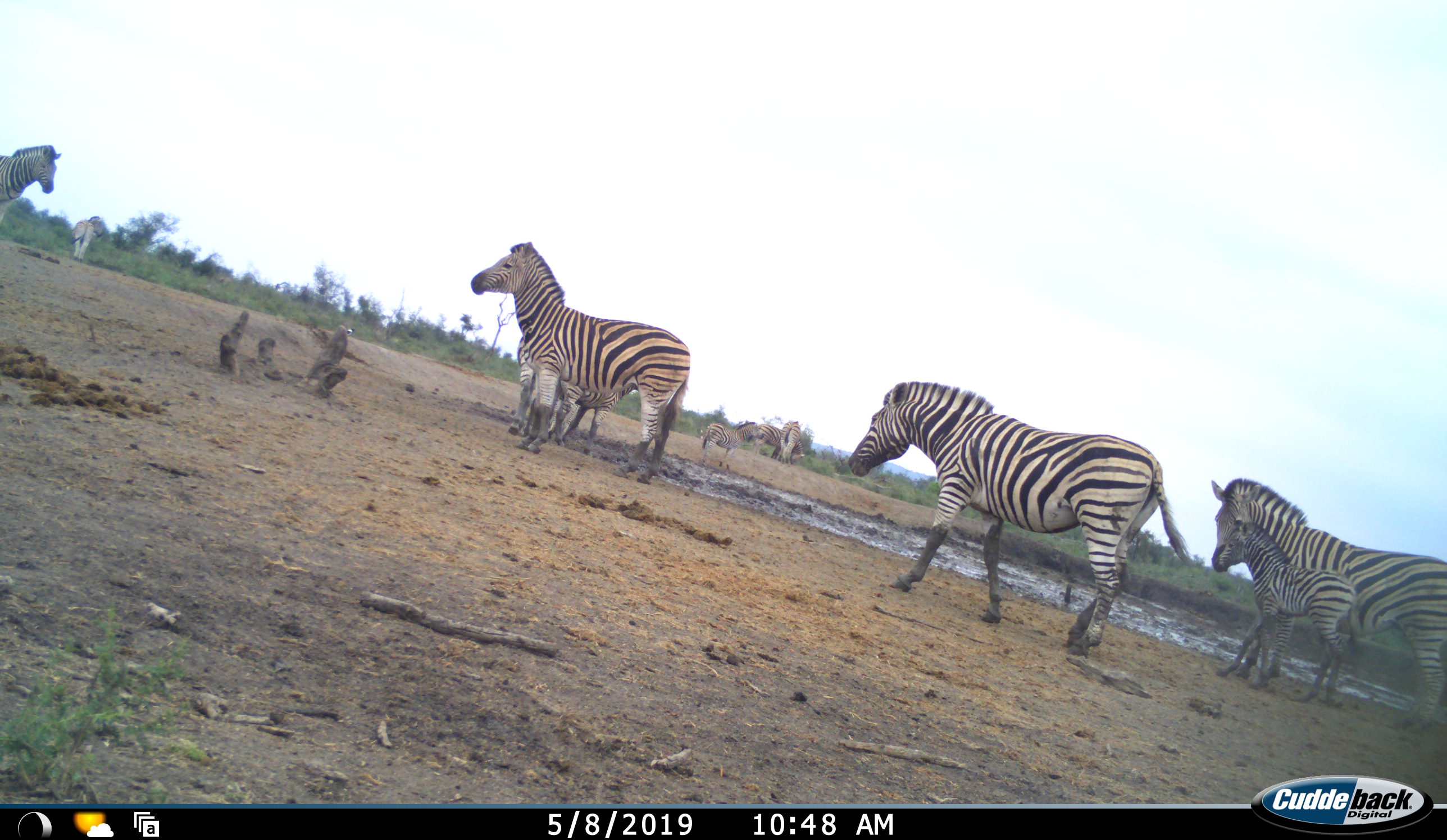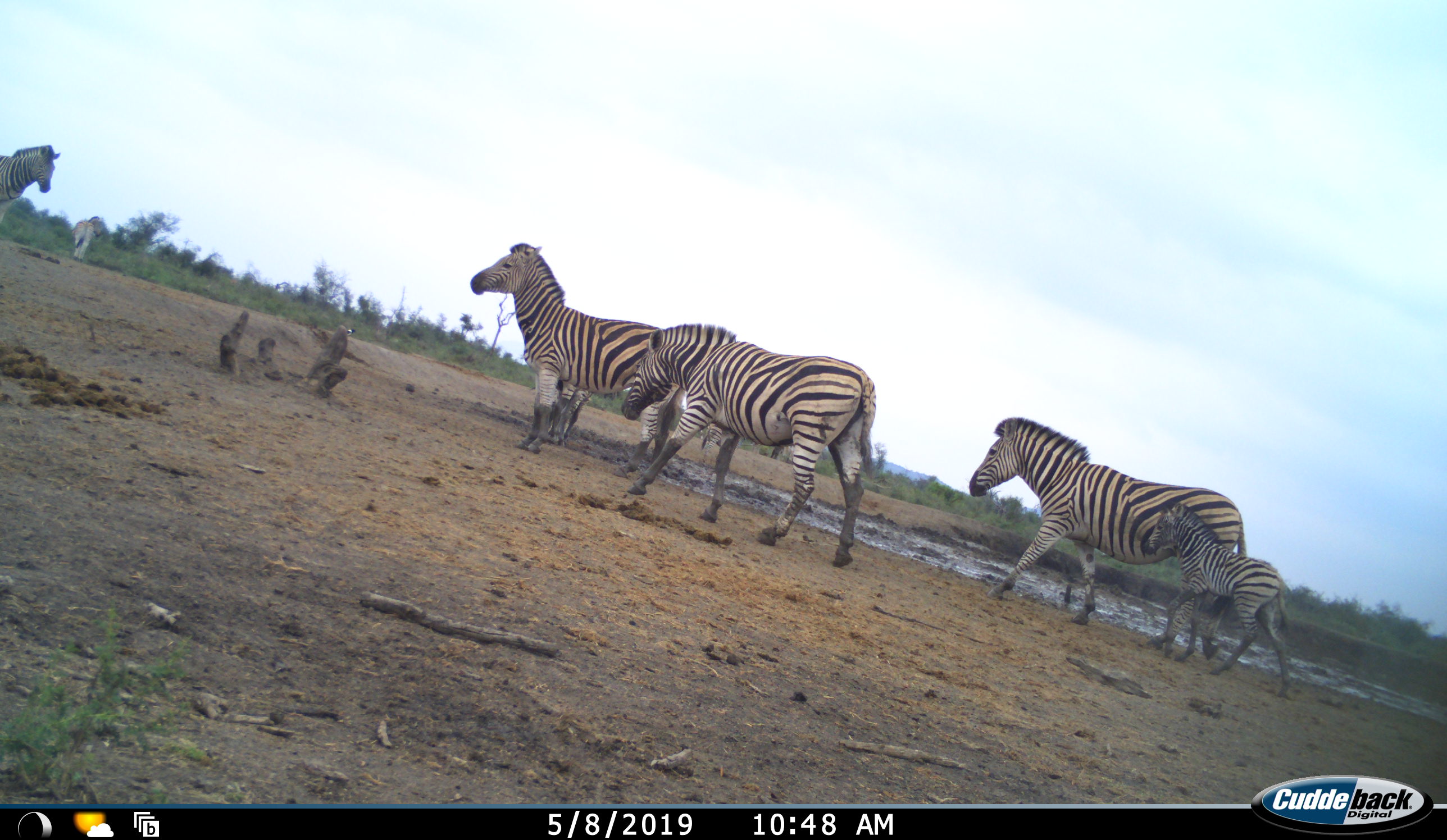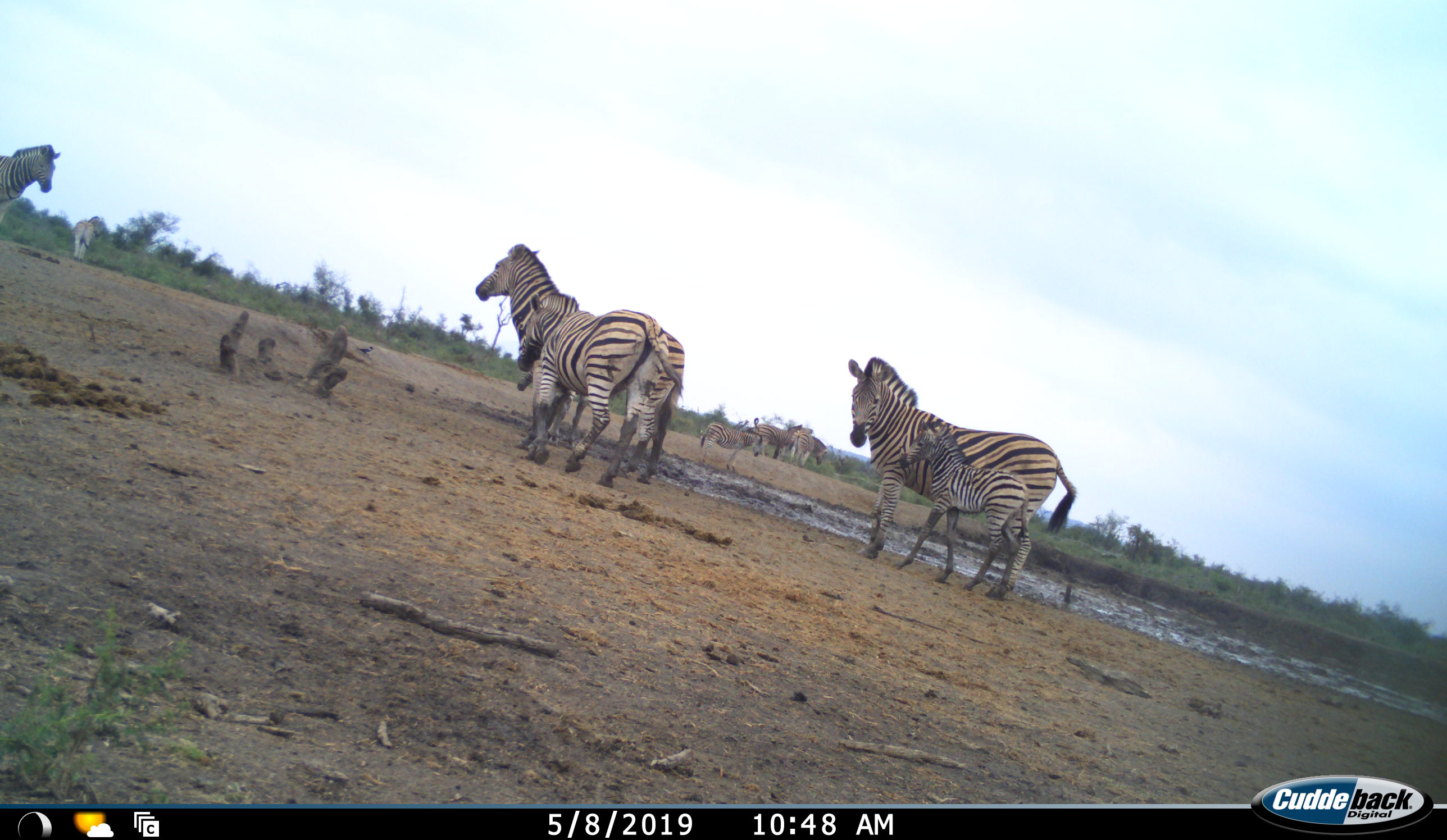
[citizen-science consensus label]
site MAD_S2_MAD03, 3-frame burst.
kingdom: Animalia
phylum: Chordata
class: Mammalia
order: Perissodactyla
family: Equidae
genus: Equus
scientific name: Equus quagga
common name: plains zebra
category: zebraplains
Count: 10.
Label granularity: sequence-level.